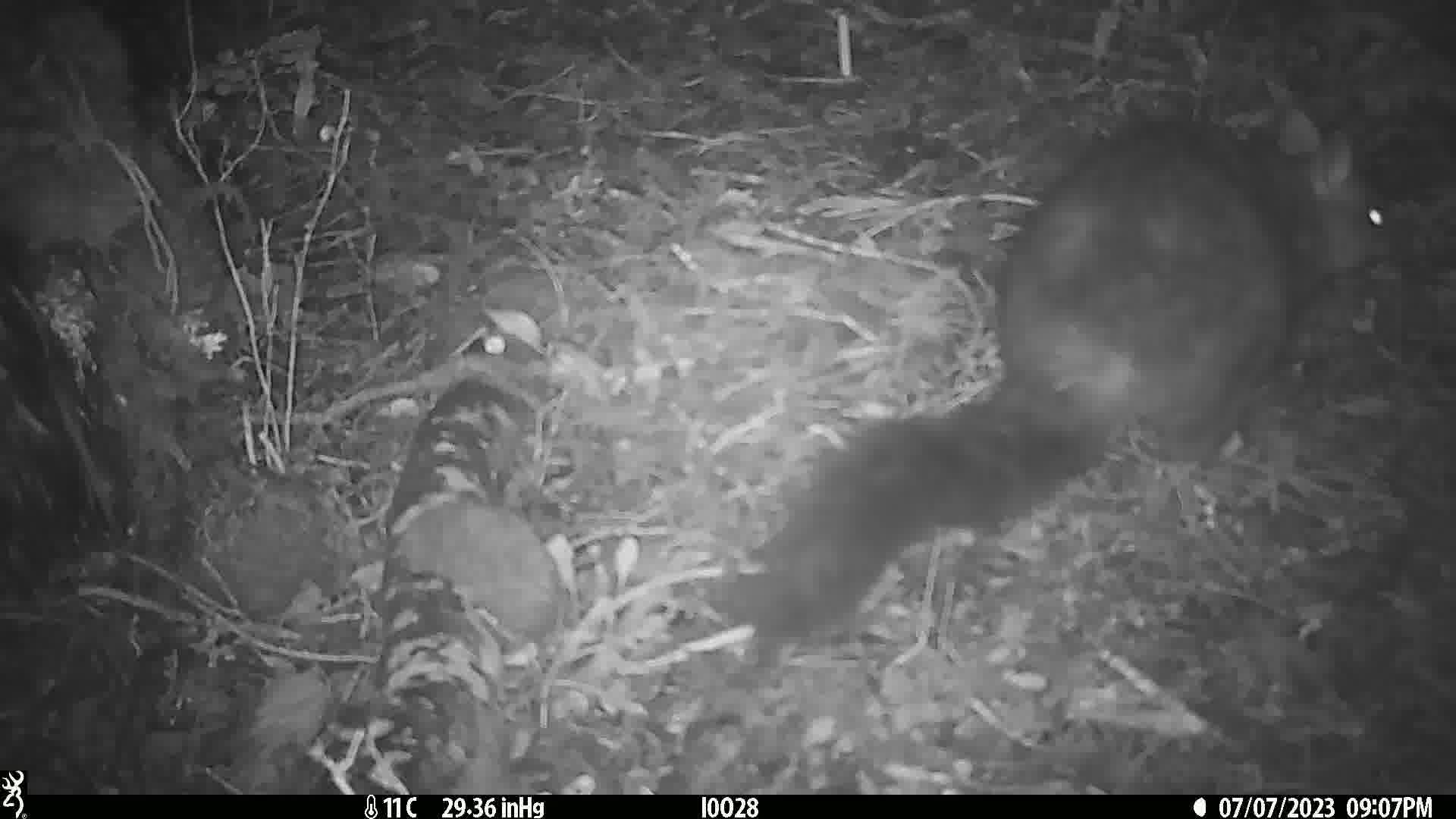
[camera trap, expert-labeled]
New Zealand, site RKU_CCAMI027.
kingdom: Animalia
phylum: Chordata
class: Mammalia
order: Diprotodontia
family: Phalangeridae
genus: Trichosurus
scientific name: Trichosurus vulpecula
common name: common brushtail possum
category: possum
Possum (common brushtail possum) (Trichosurus vulpecula).